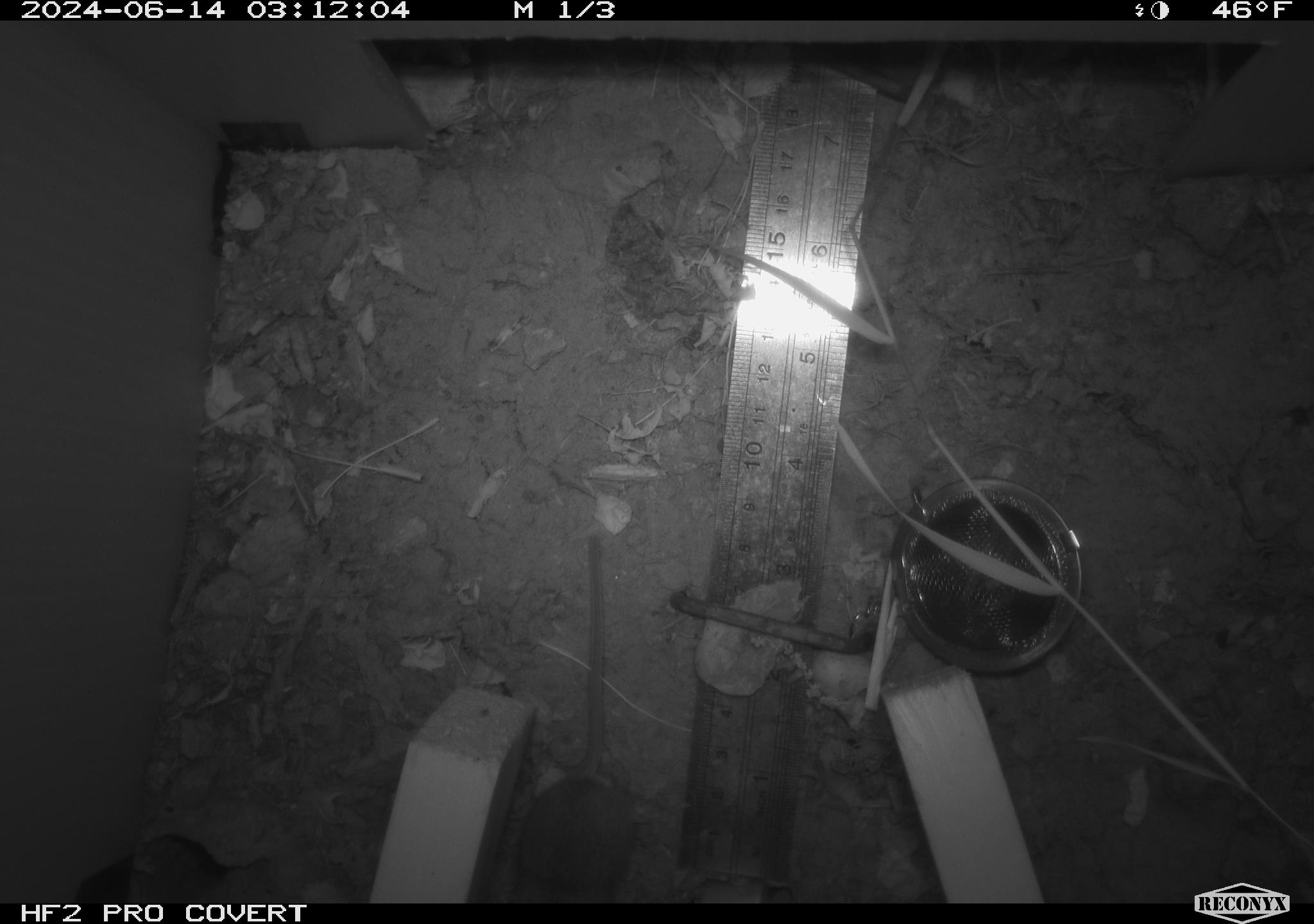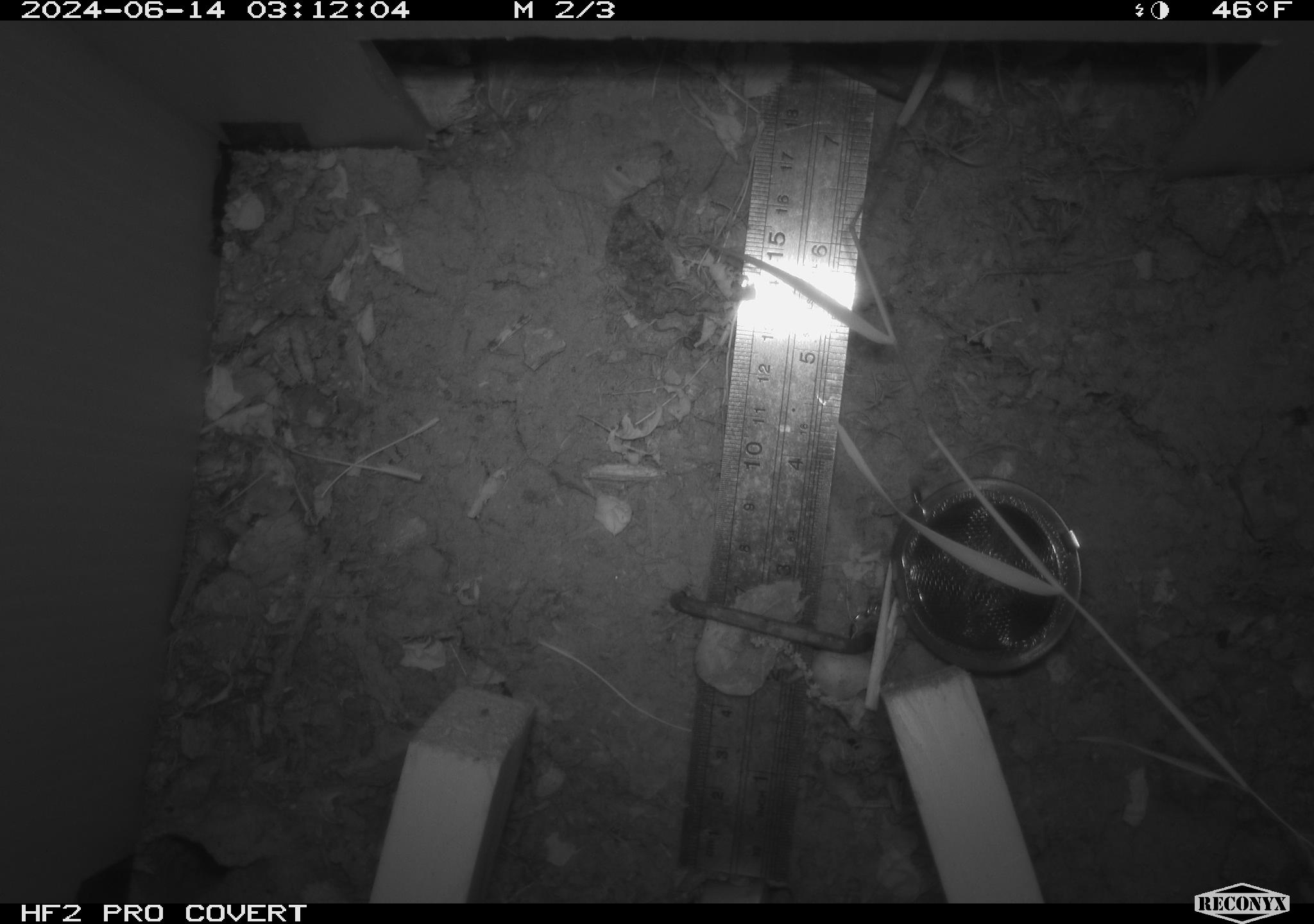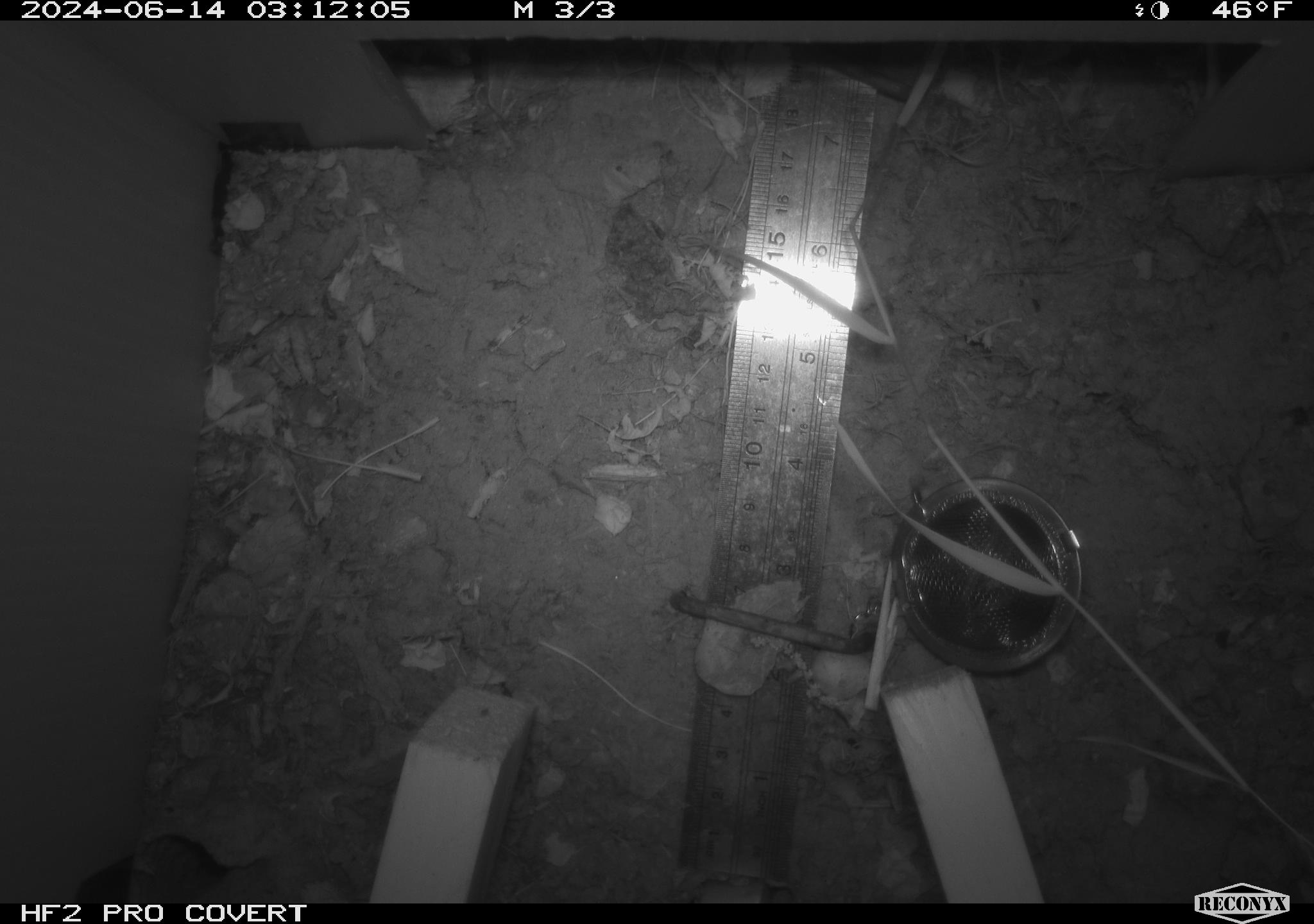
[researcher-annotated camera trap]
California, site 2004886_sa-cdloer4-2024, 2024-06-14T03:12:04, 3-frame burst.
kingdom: Animalia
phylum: Chordata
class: Mammalia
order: Rodentia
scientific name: Rodentia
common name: rodent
Rodent (Rodentia).